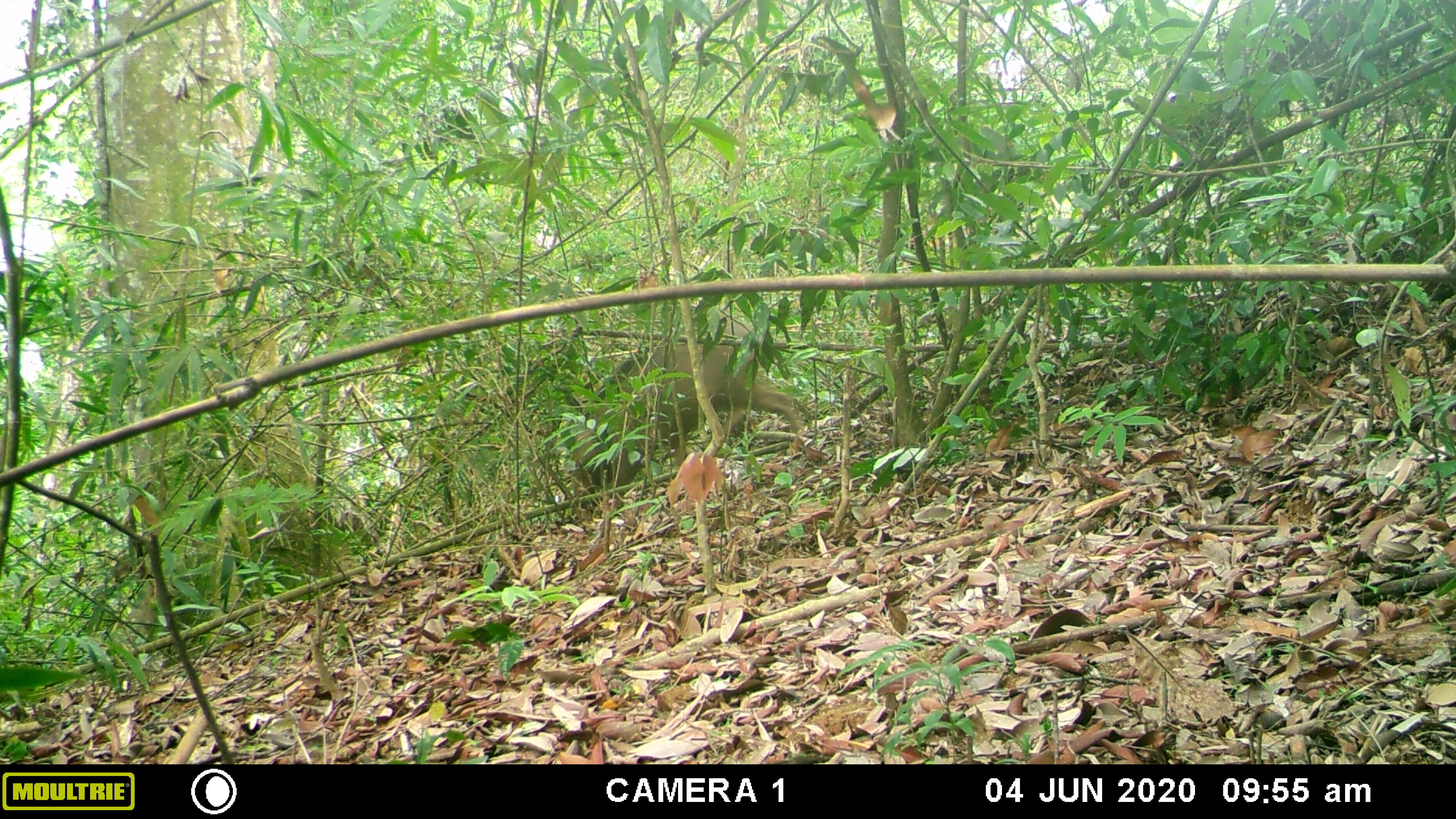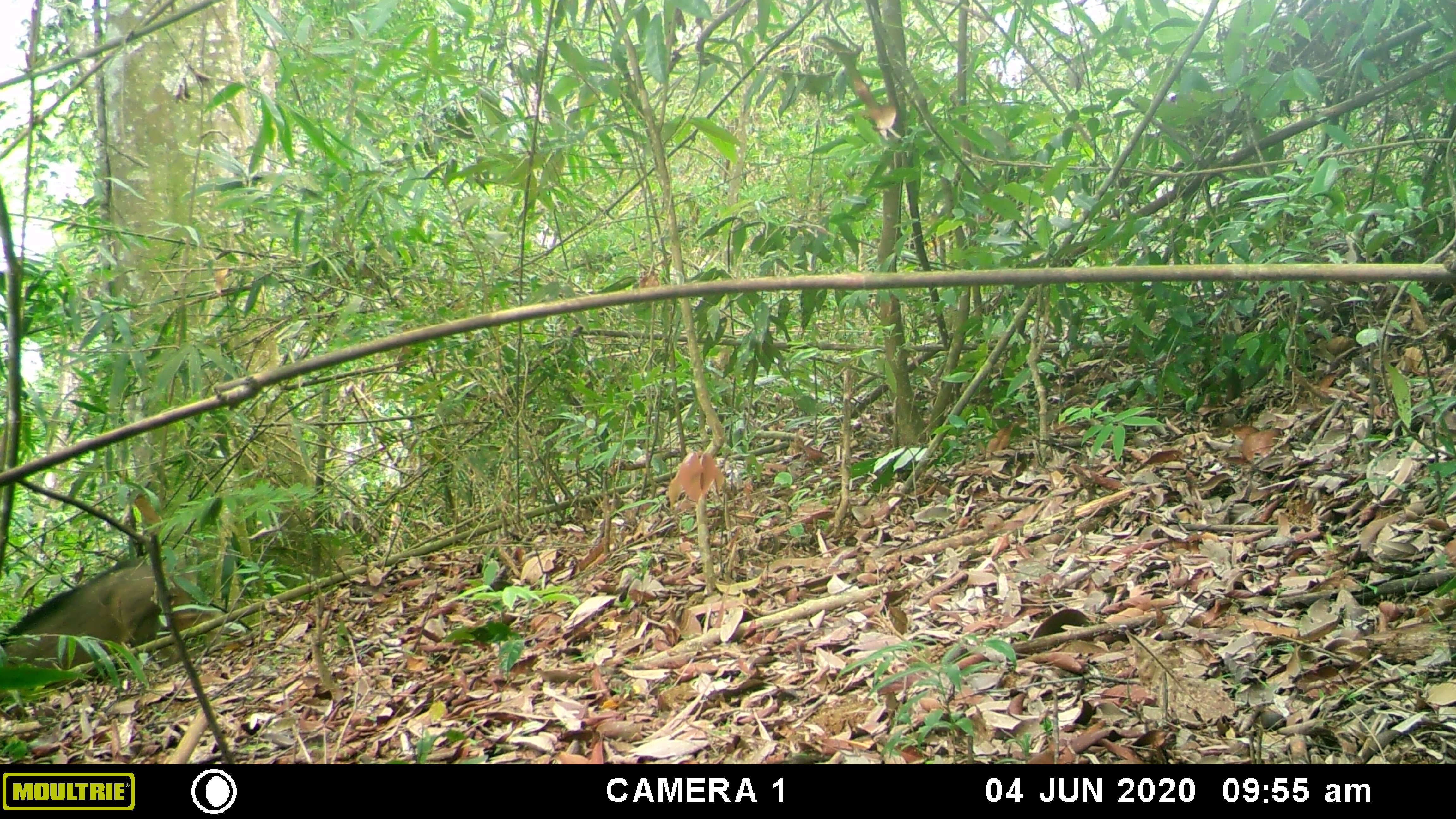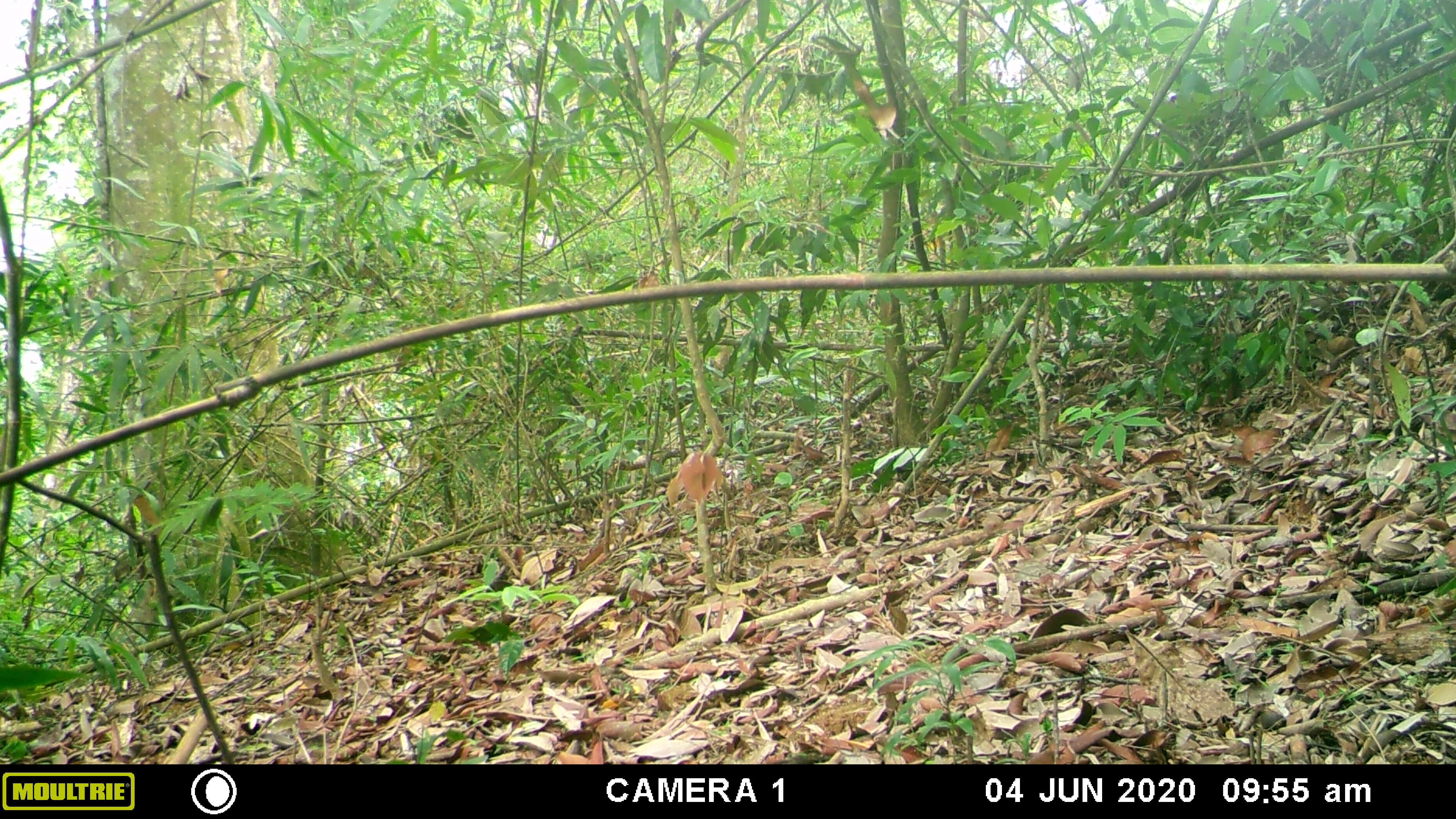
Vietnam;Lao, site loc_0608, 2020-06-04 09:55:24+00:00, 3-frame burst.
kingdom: Animalia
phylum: Chordata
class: Mammalia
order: Artiodactyla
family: Suidae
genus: Sus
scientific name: Sus scrofa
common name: eurasian wild pig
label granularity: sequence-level